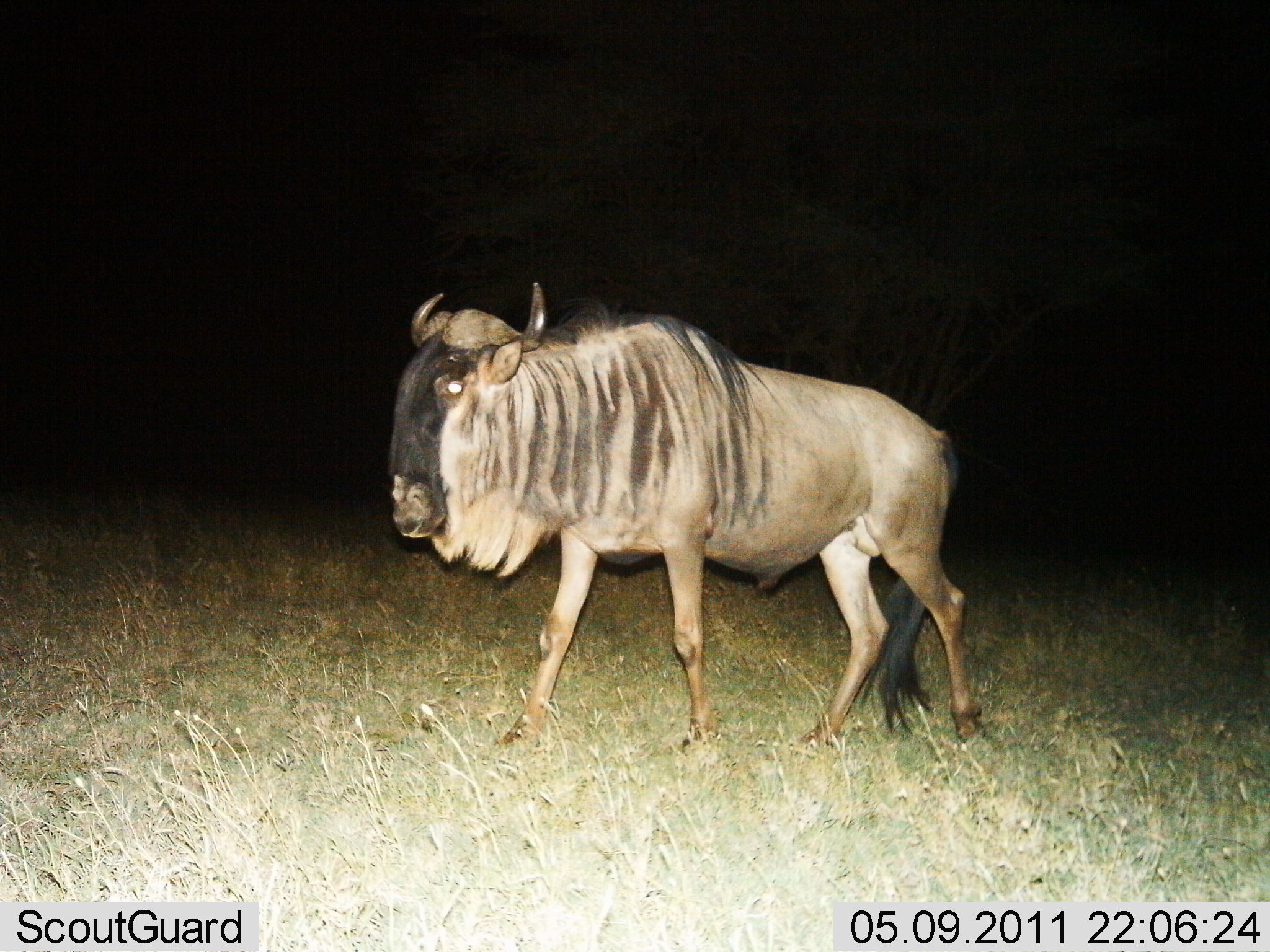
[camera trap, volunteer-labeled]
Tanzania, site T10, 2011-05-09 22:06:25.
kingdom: Animalia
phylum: Chordata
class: Mammalia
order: Artiodactyla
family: Bovidae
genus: Connochaetes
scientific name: Connochaetes taurinus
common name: blue wildebeest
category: wildebeest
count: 1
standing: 38%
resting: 0%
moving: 62%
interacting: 0%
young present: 0%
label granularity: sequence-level